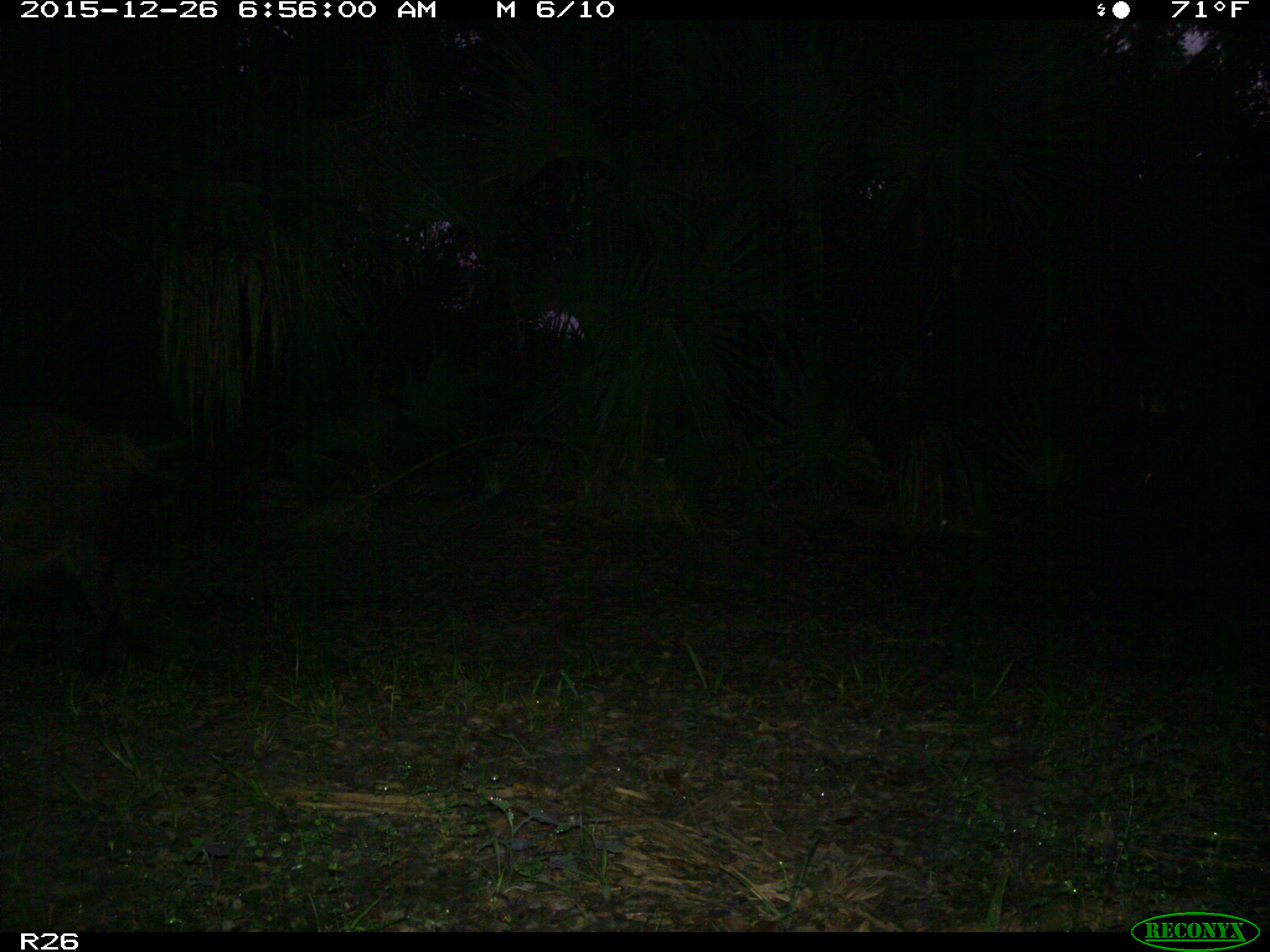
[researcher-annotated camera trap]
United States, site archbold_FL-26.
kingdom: Animalia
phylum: Chordata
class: Mammalia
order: Artiodactyla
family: Suidae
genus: Sus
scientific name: Sus scrofa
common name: wild boar